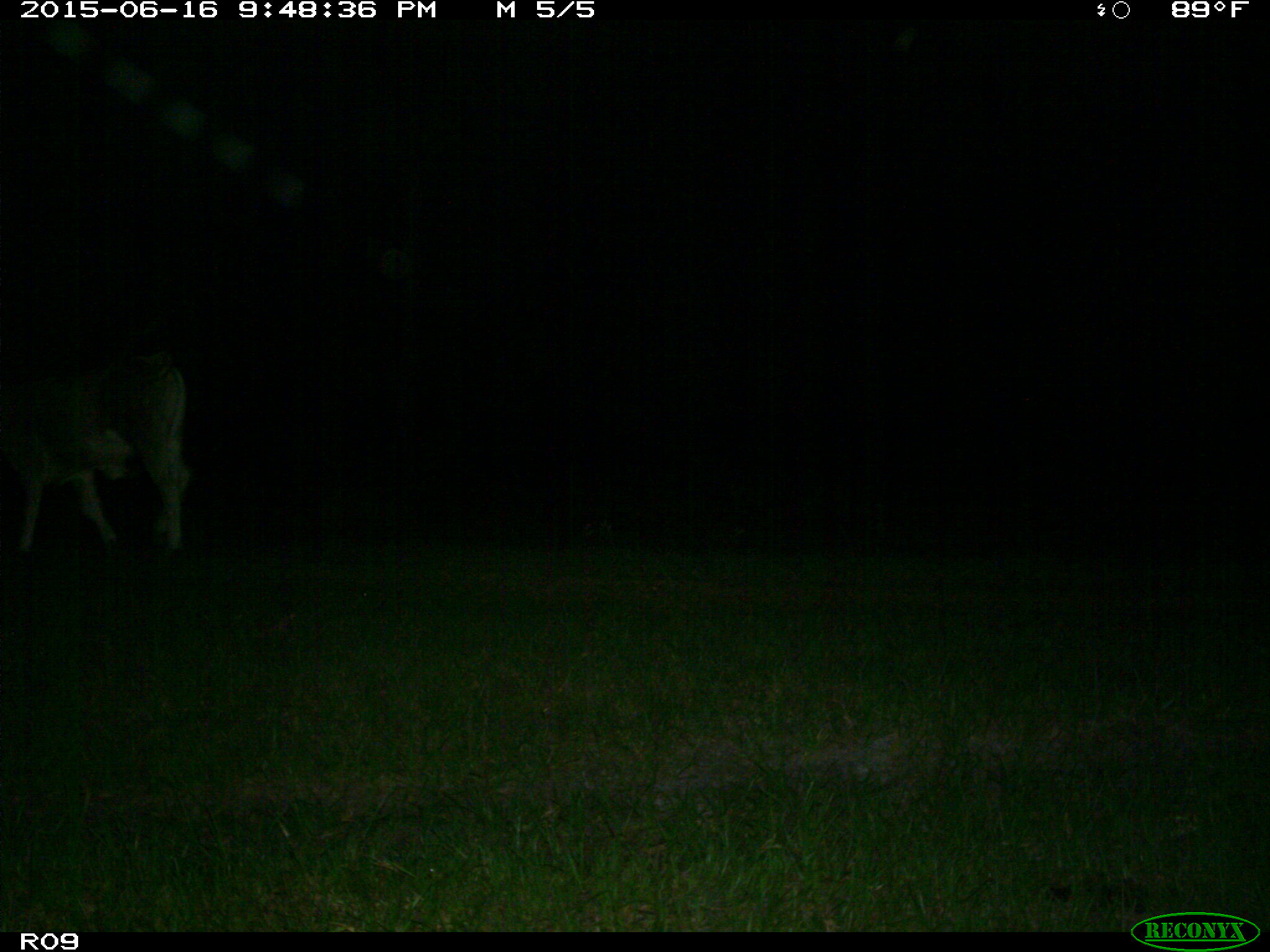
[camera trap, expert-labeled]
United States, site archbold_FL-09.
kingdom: Animalia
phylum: Chordata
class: Mammalia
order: Artiodactyla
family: Bovidae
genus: Bos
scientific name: Bos taurus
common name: domestic cow